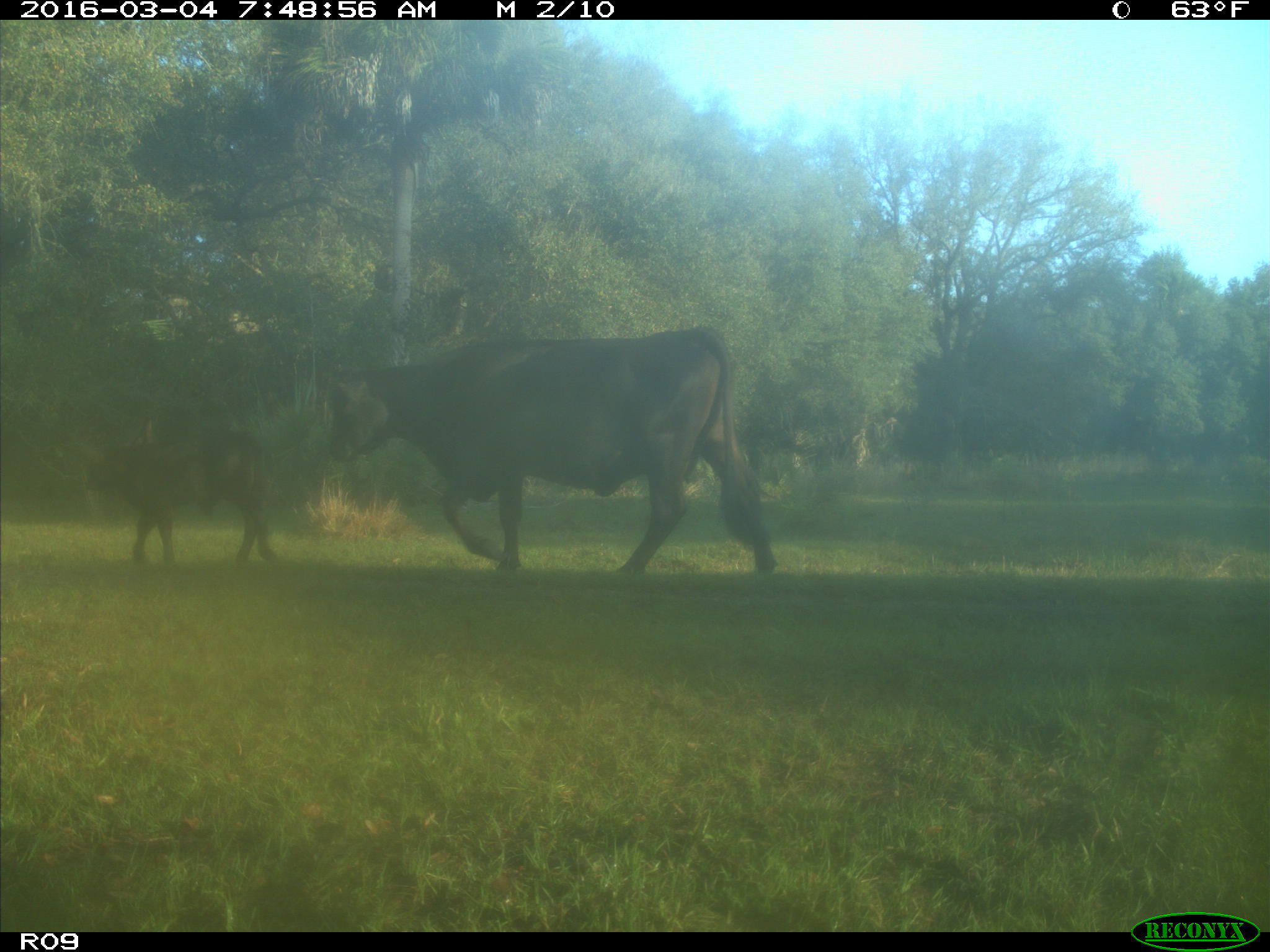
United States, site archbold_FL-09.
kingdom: Animalia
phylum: Chordata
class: Mammalia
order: Artiodactyla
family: Bovidae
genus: Bos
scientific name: Bos taurus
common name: domestic cow